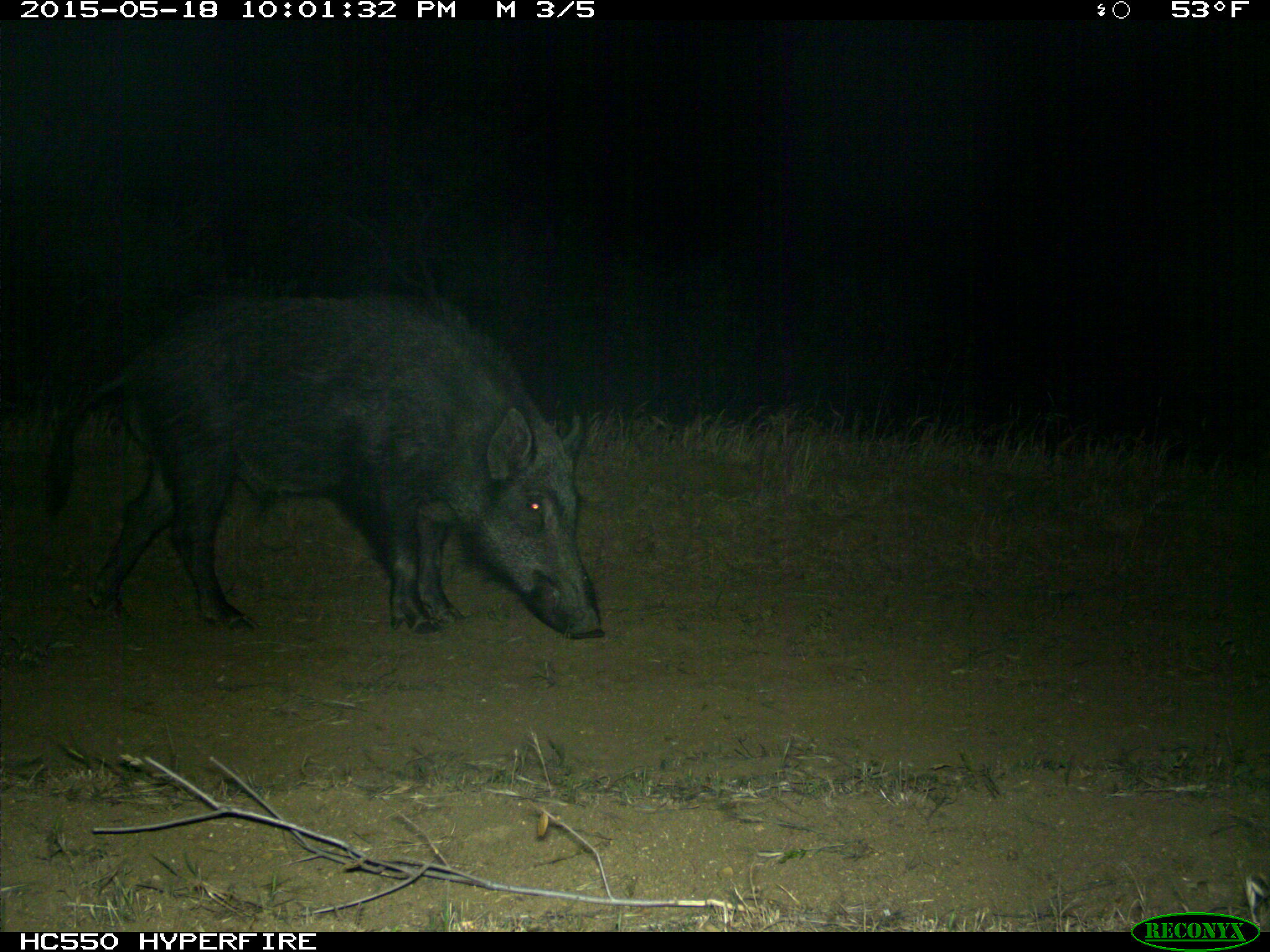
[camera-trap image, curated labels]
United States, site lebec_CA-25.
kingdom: Animalia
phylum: Chordata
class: Mammalia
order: Artiodactyla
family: Suidae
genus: Sus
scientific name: Sus scrofa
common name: wild boar